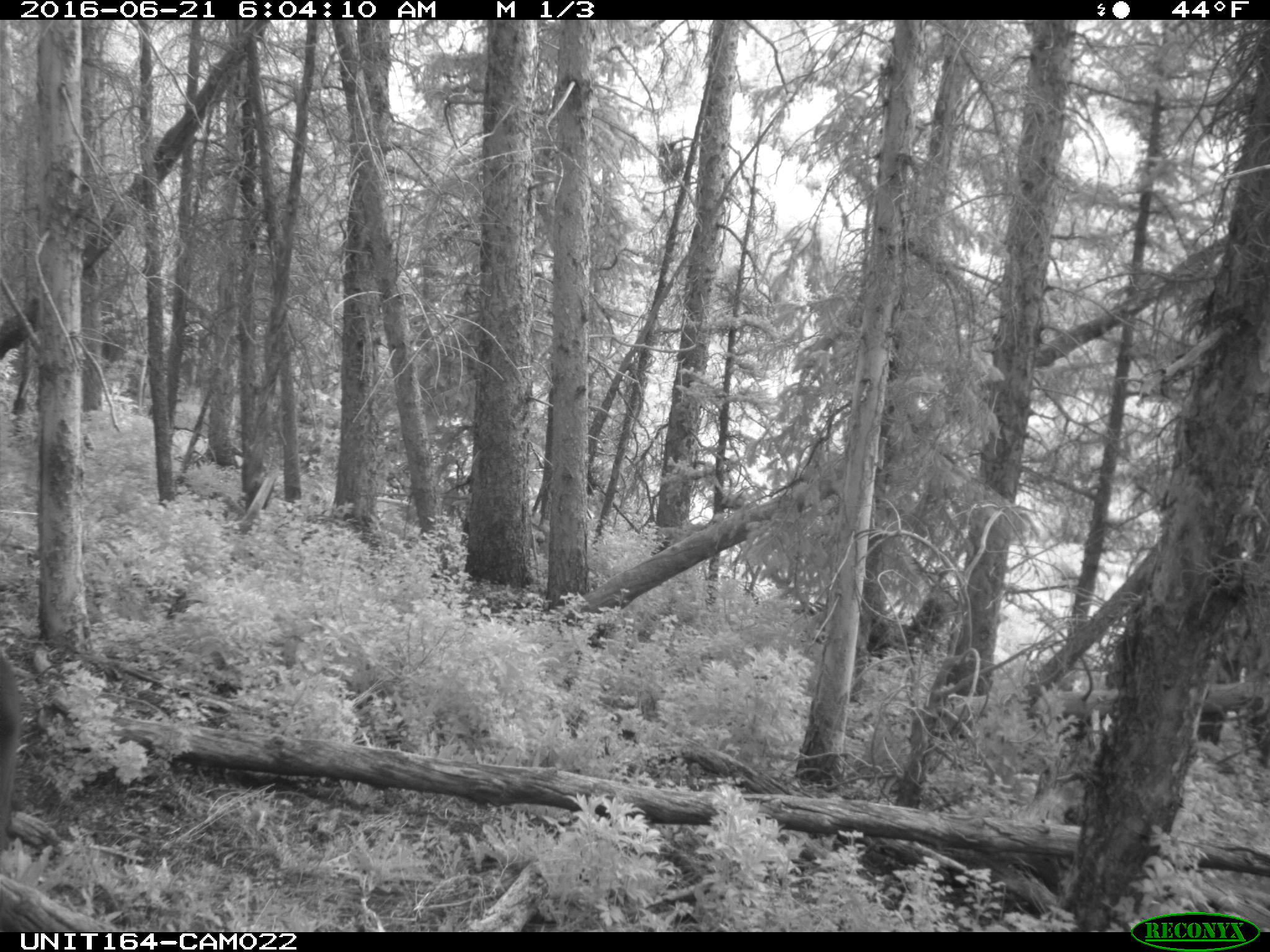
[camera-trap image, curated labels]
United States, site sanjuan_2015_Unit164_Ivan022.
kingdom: Animalia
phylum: Chordata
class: Mammalia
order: Artiodactyla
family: Bovidae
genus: Bos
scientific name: Bos taurus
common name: domestic cow